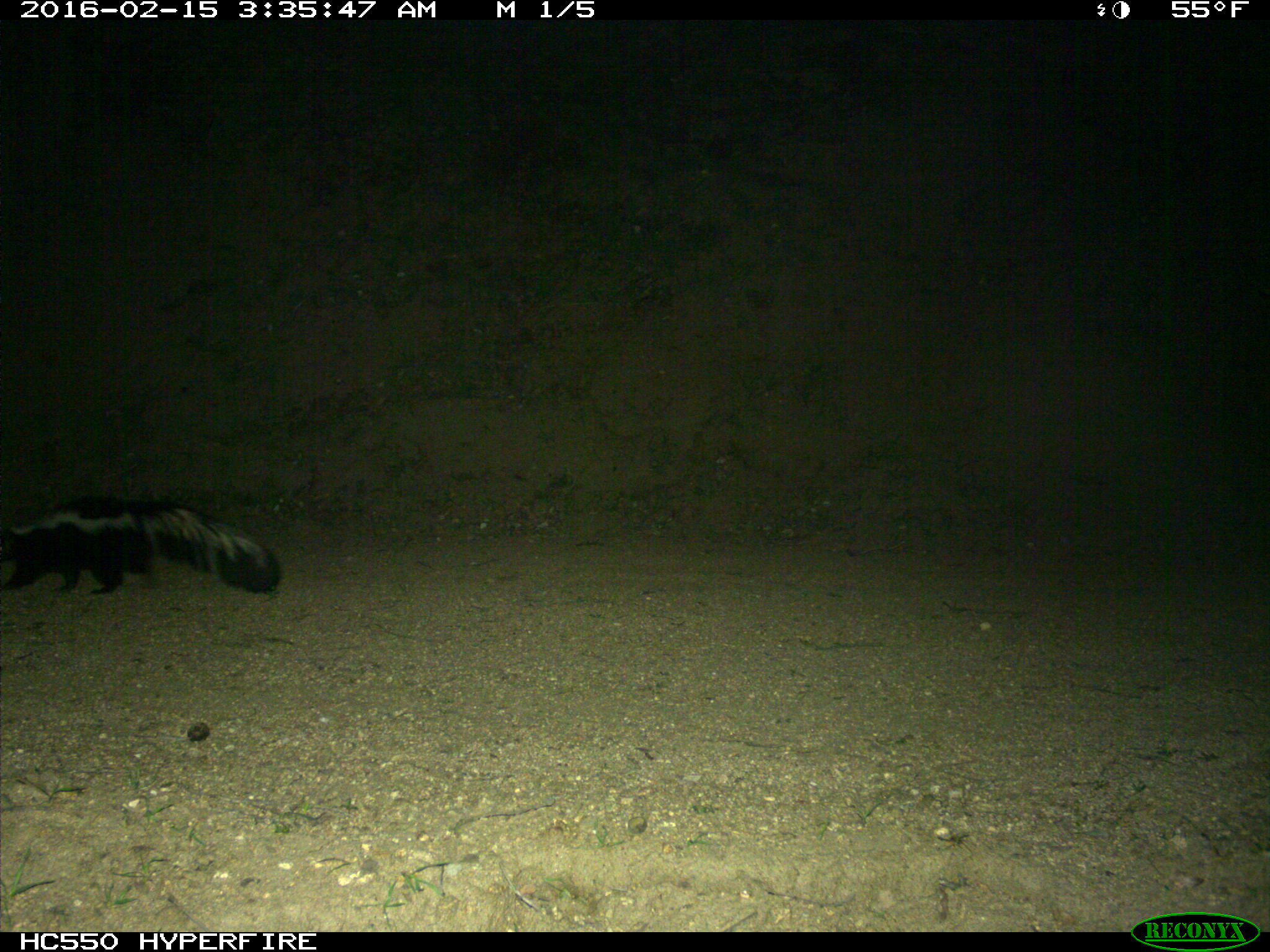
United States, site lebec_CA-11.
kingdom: Animalia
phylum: Chordata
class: Mammalia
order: Carnivora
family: Mephitidae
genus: Mephitis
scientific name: Mephitis mephitis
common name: striped skunk